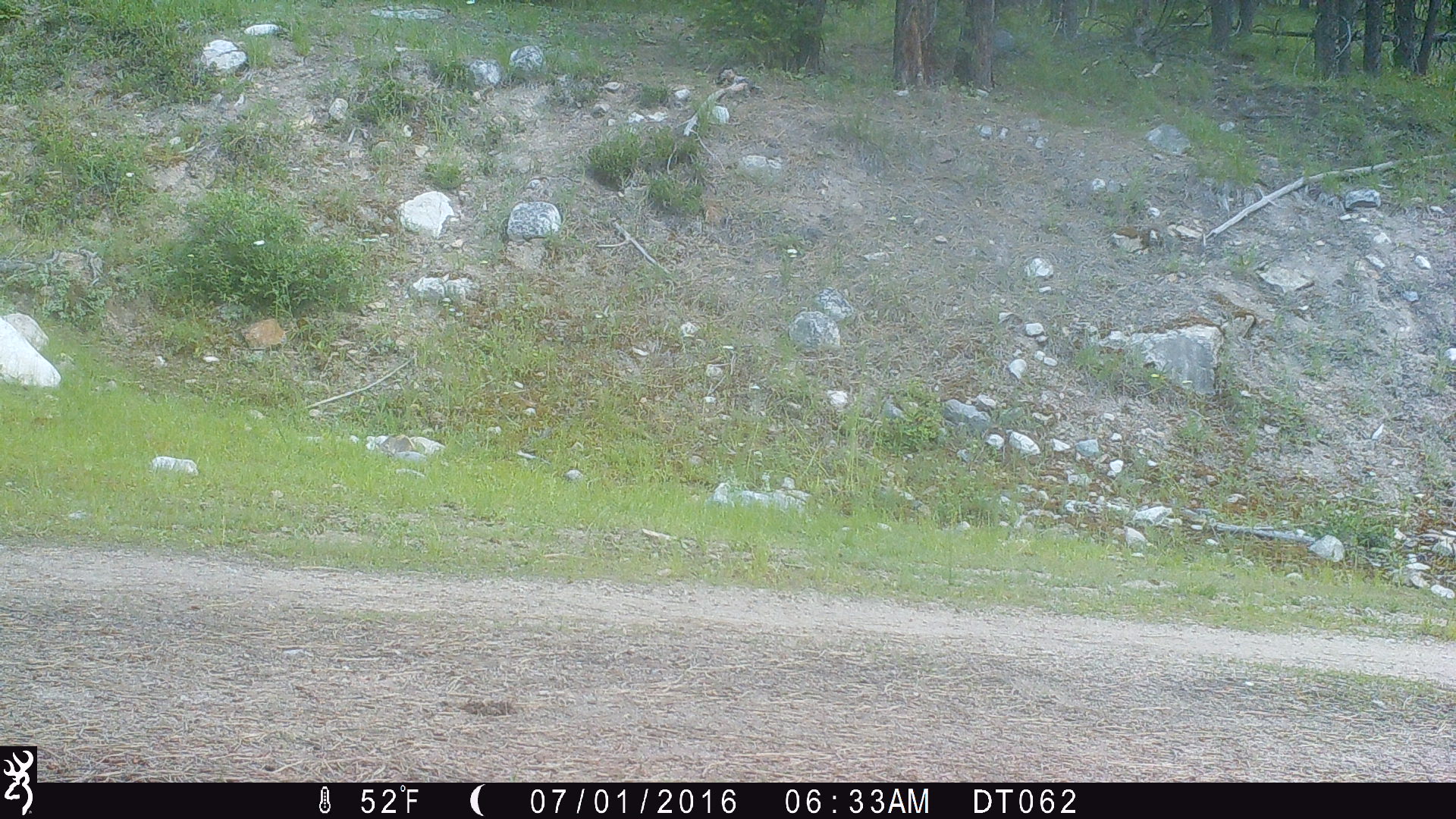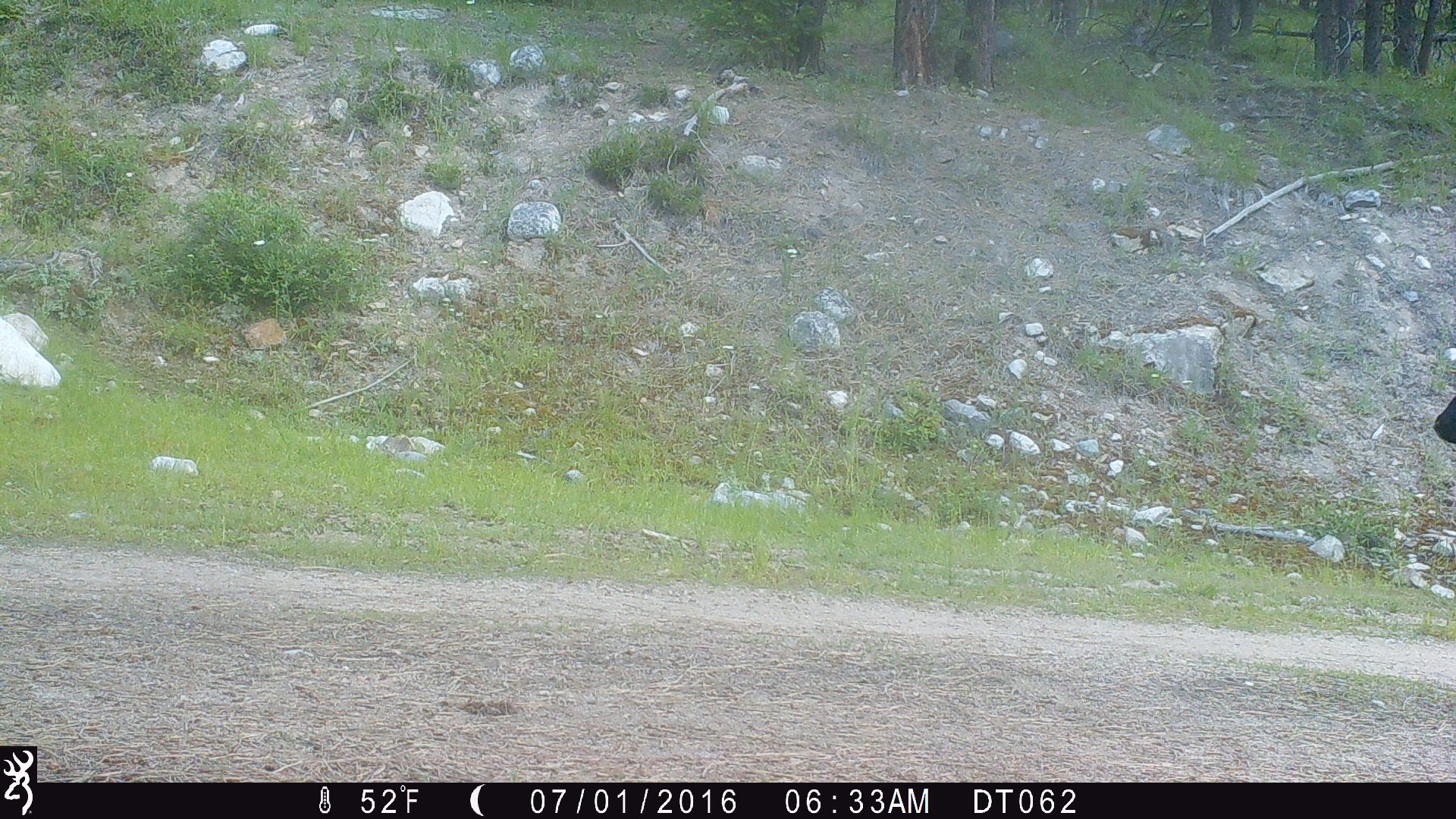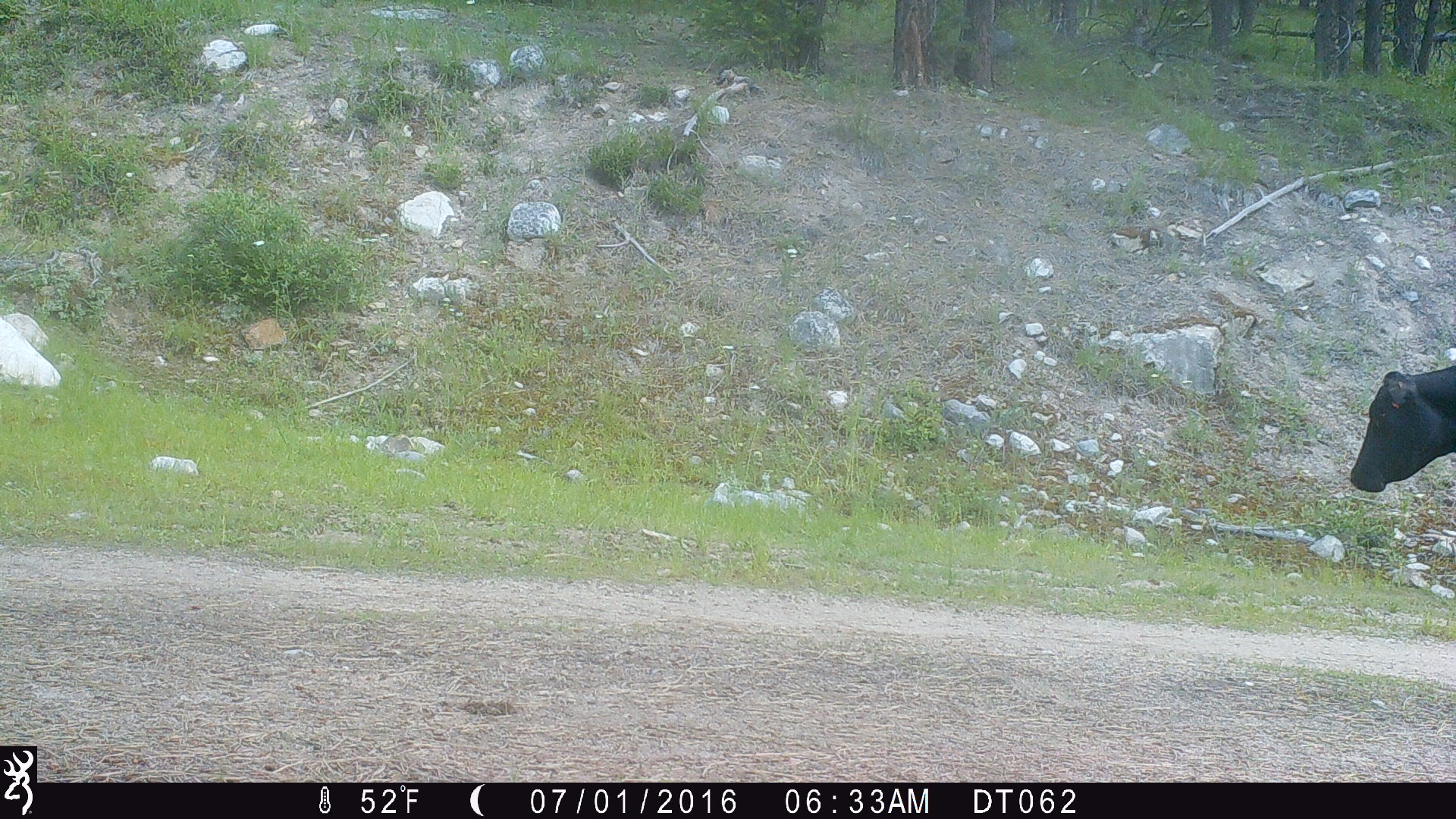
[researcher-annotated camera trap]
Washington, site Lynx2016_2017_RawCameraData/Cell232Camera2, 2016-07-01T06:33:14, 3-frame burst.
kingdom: Animalia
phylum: Chordata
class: Mammalia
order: Artiodactyla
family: Bovidae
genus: Bos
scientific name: Bos taurus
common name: domestic cattle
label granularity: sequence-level